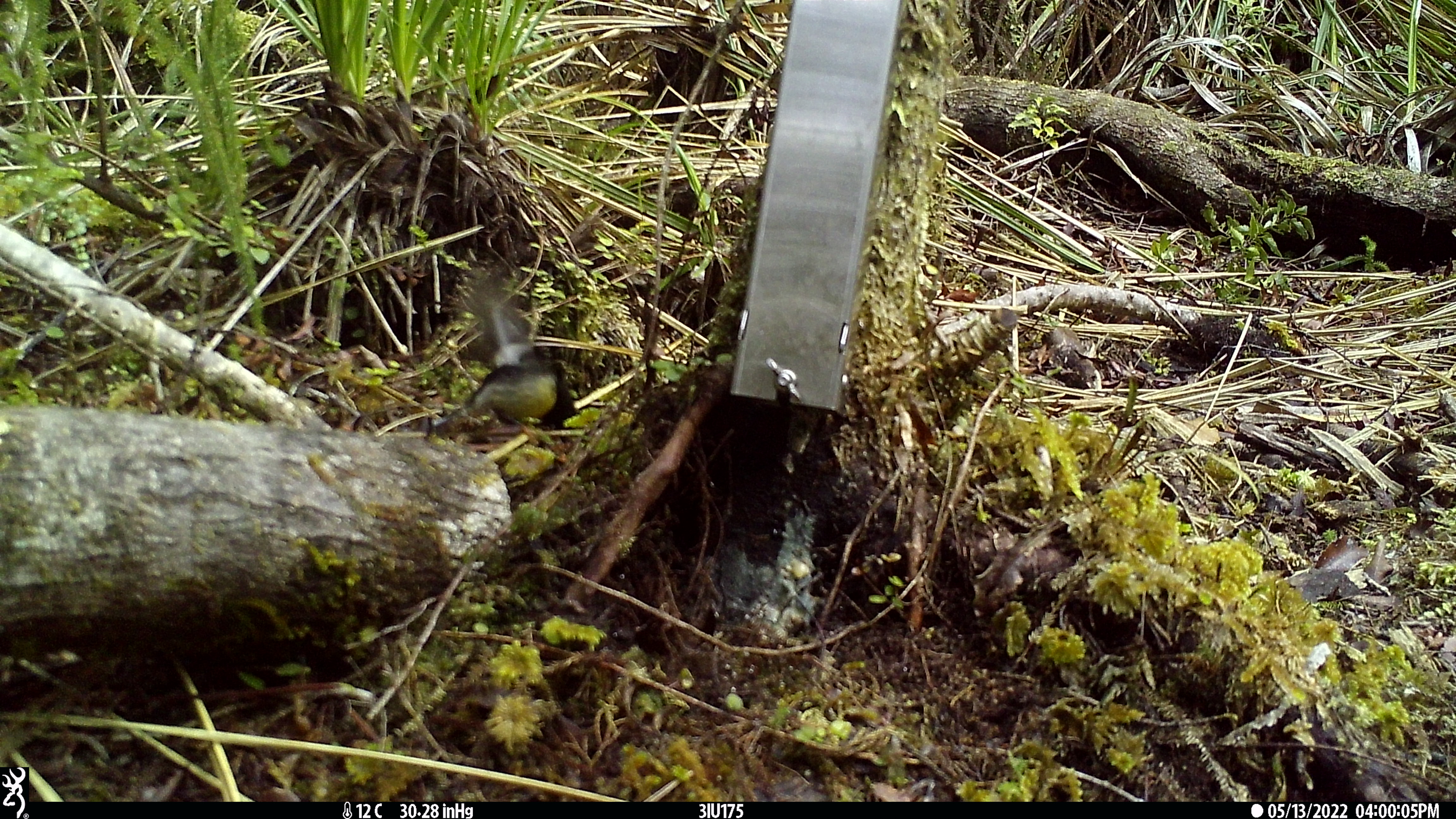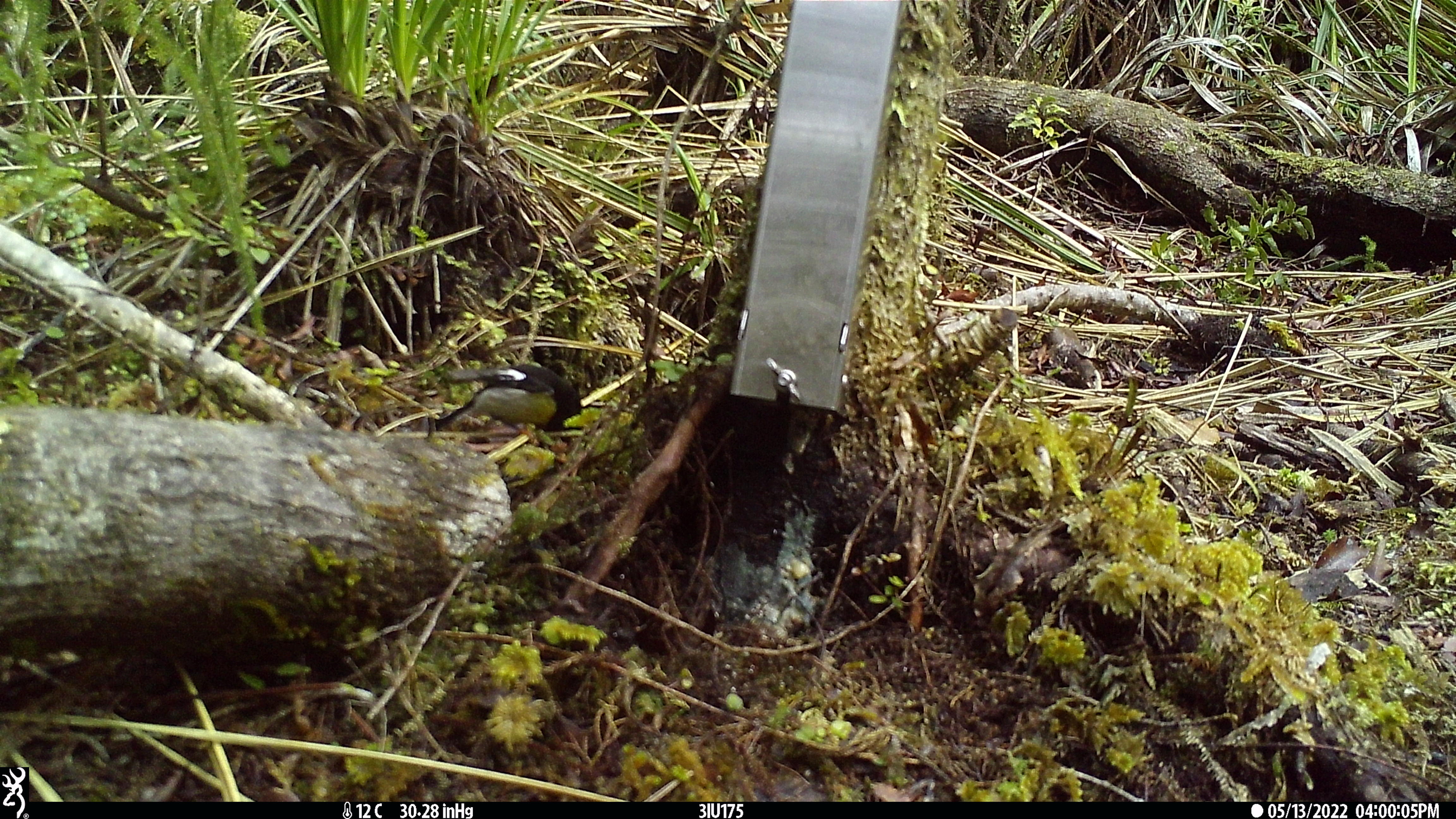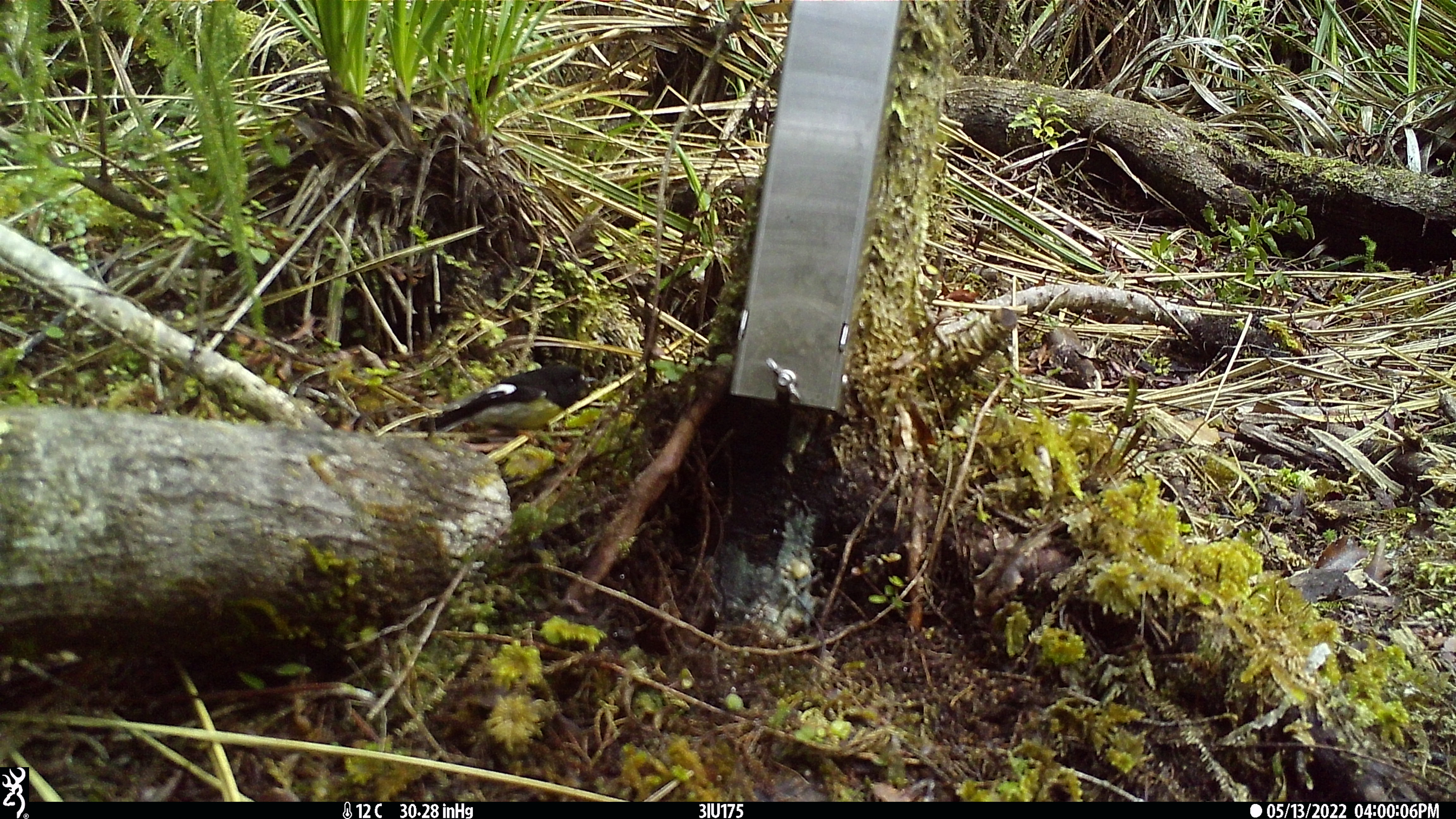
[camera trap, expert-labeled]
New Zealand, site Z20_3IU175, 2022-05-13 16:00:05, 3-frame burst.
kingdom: Animalia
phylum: Chordata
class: Aves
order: Passeriformes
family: Petroicidae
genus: Petroica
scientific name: Petroica macrocephala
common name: tomtit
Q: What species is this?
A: Tomtit (Petroica macrocephala).